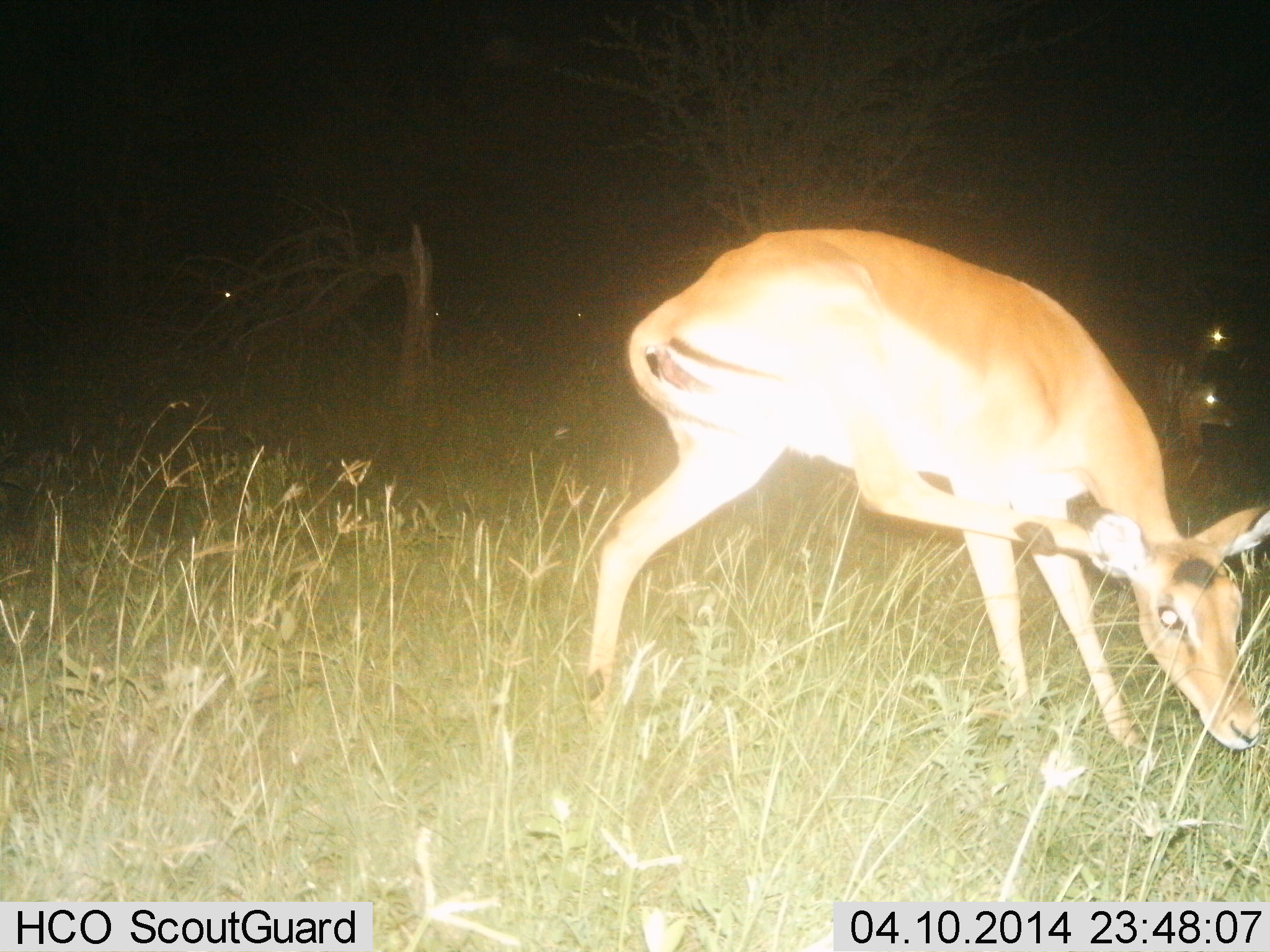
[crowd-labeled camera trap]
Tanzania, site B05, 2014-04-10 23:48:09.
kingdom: Animalia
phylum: Chordata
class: Mammalia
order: Artiodactyla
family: Bovidae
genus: Aepyceros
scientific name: Aepyceros melampus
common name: impala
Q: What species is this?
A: Impala (Aepyceros melampus).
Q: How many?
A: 3.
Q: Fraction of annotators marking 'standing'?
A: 90%.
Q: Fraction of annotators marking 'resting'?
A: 30%.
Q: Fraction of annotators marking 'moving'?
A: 10%.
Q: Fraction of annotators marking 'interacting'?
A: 0%.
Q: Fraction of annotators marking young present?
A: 0%.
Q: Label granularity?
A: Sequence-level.